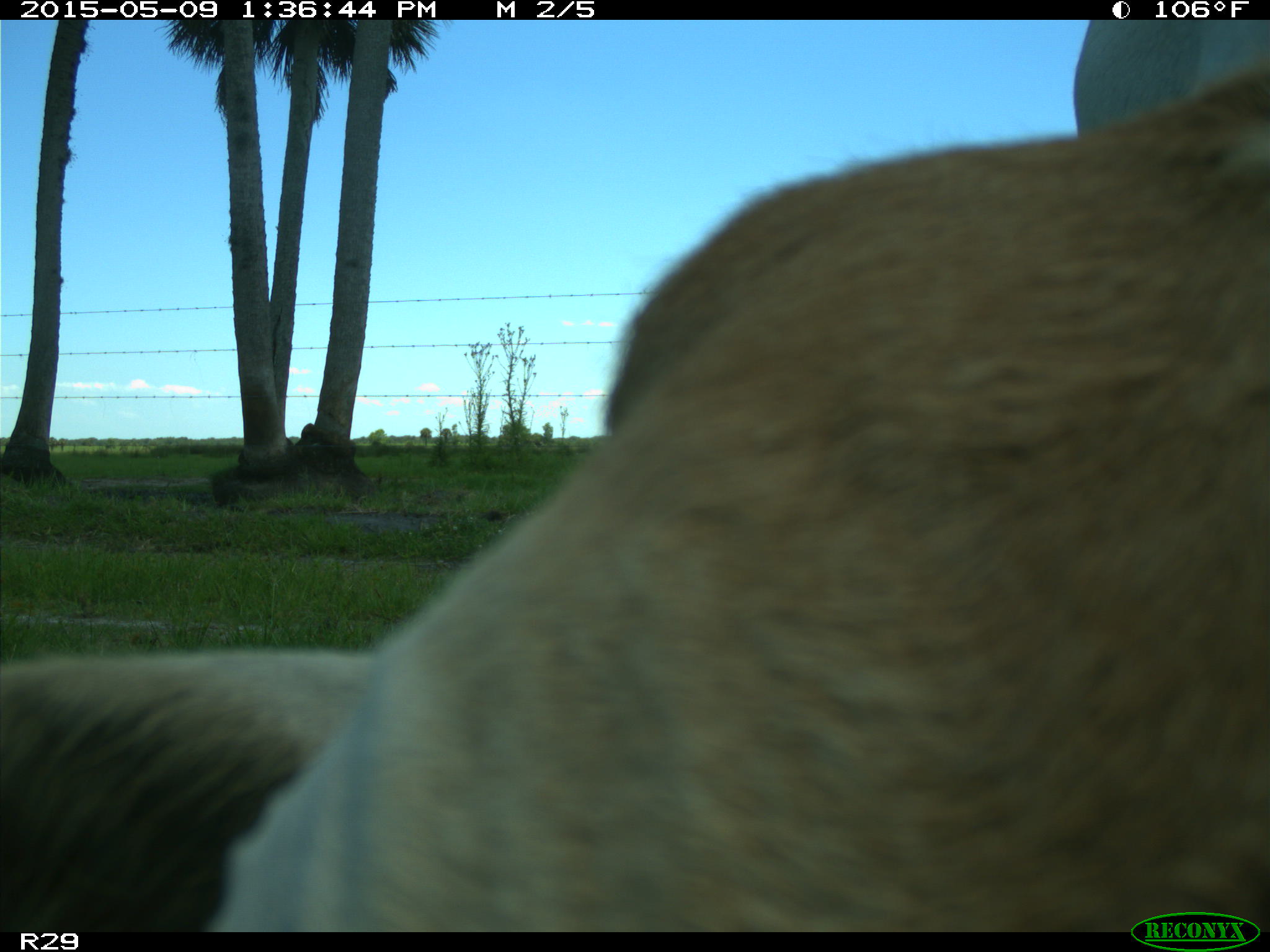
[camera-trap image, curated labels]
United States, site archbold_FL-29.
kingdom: Animalia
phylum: Chordata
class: Mammalia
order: Artiodactyla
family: Bovidae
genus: Bos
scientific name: Bos taurus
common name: domestic cow